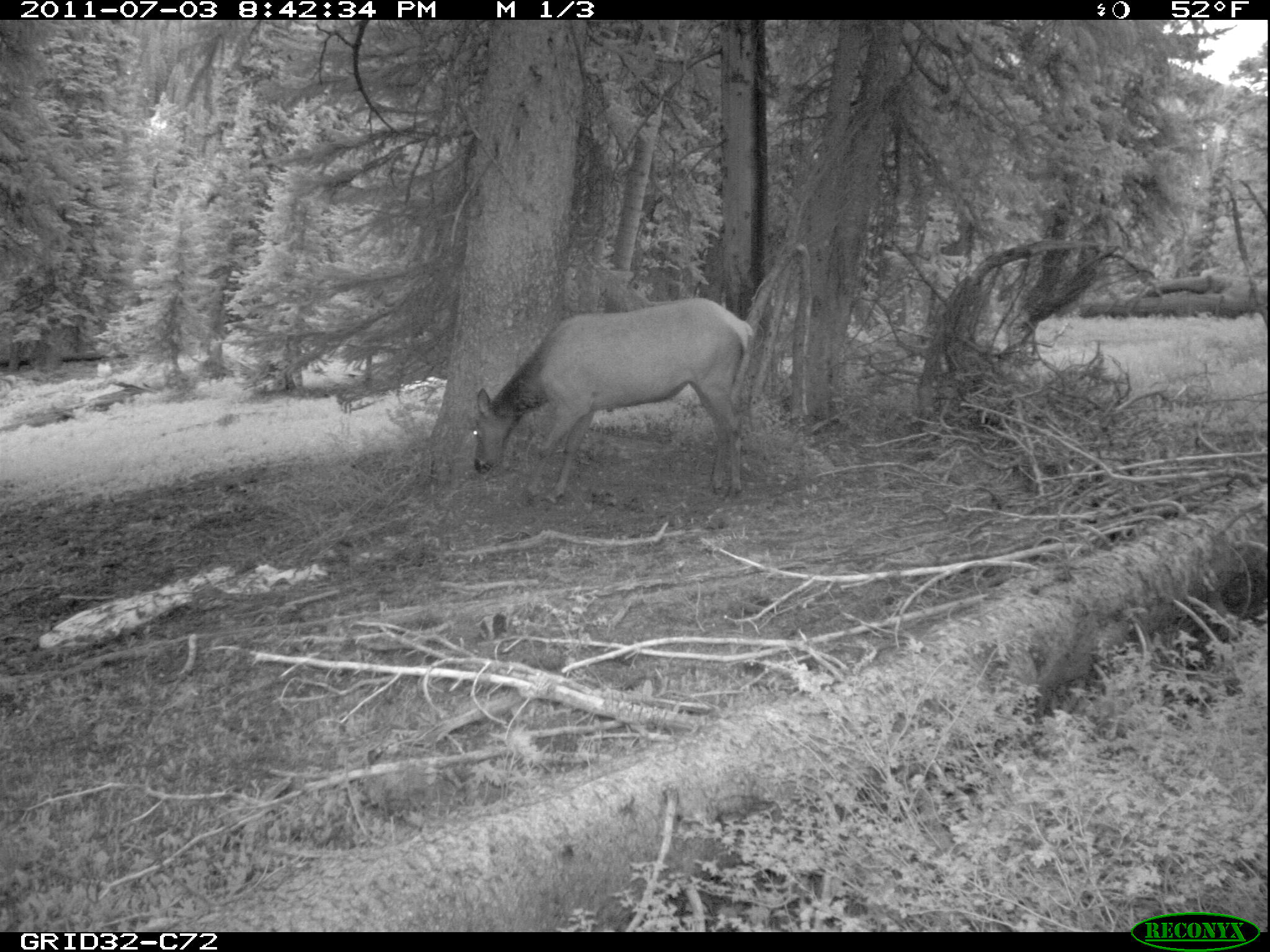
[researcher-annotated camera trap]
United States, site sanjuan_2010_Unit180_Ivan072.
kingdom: Animalia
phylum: Chordata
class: Mammalia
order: Artiodactyla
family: Cervidae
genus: Cervus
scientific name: Cervus elaphus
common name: red deer